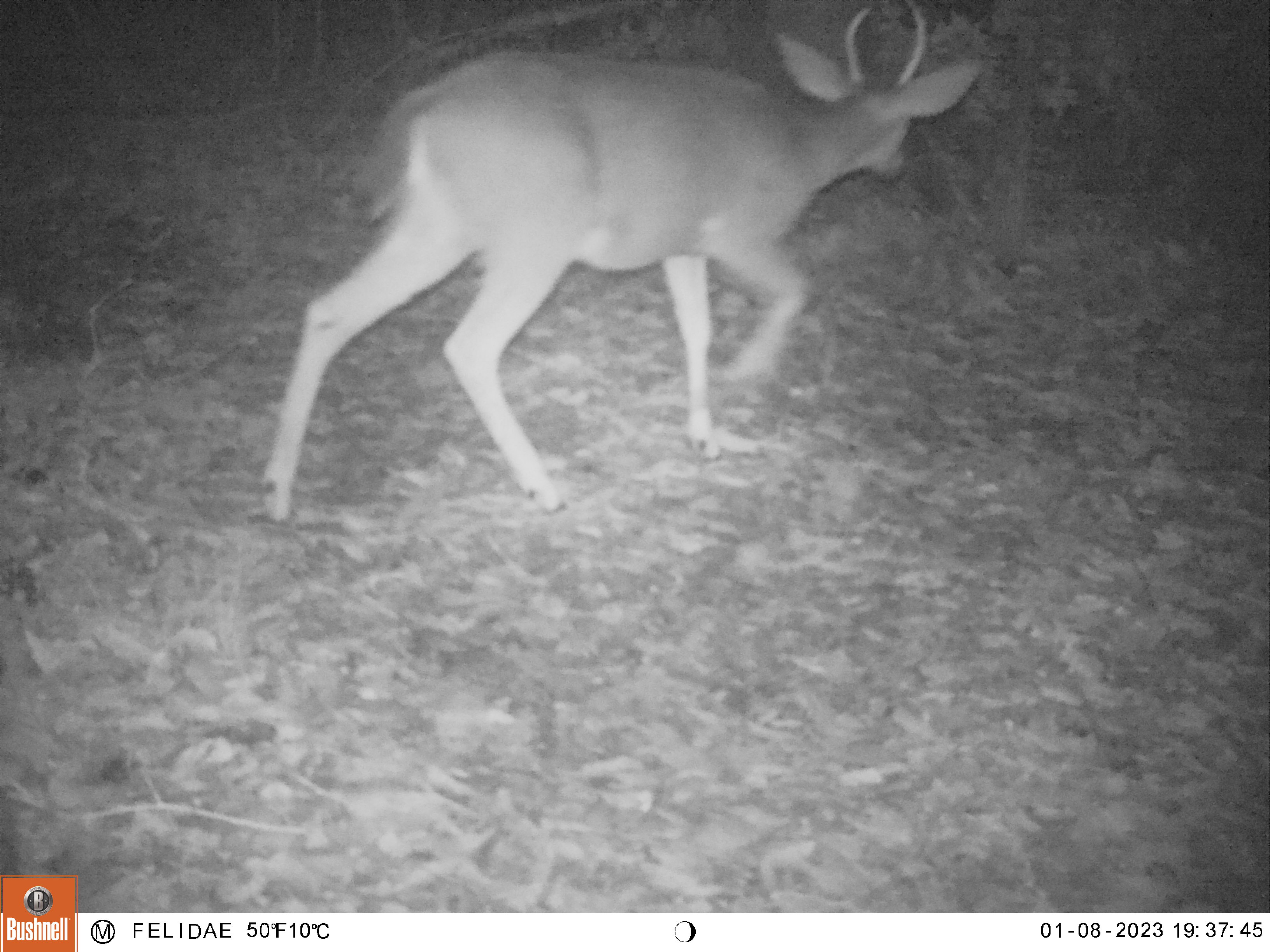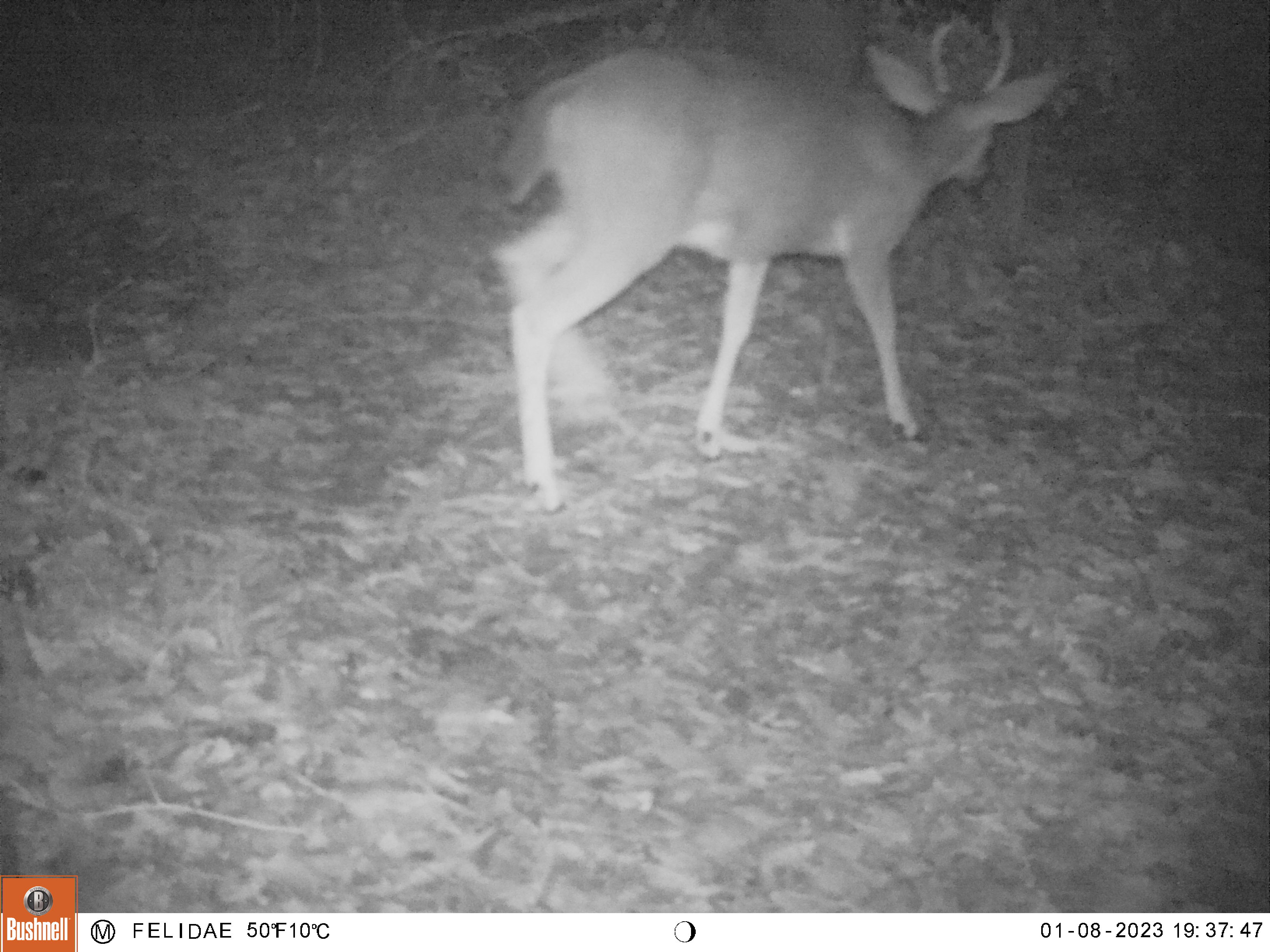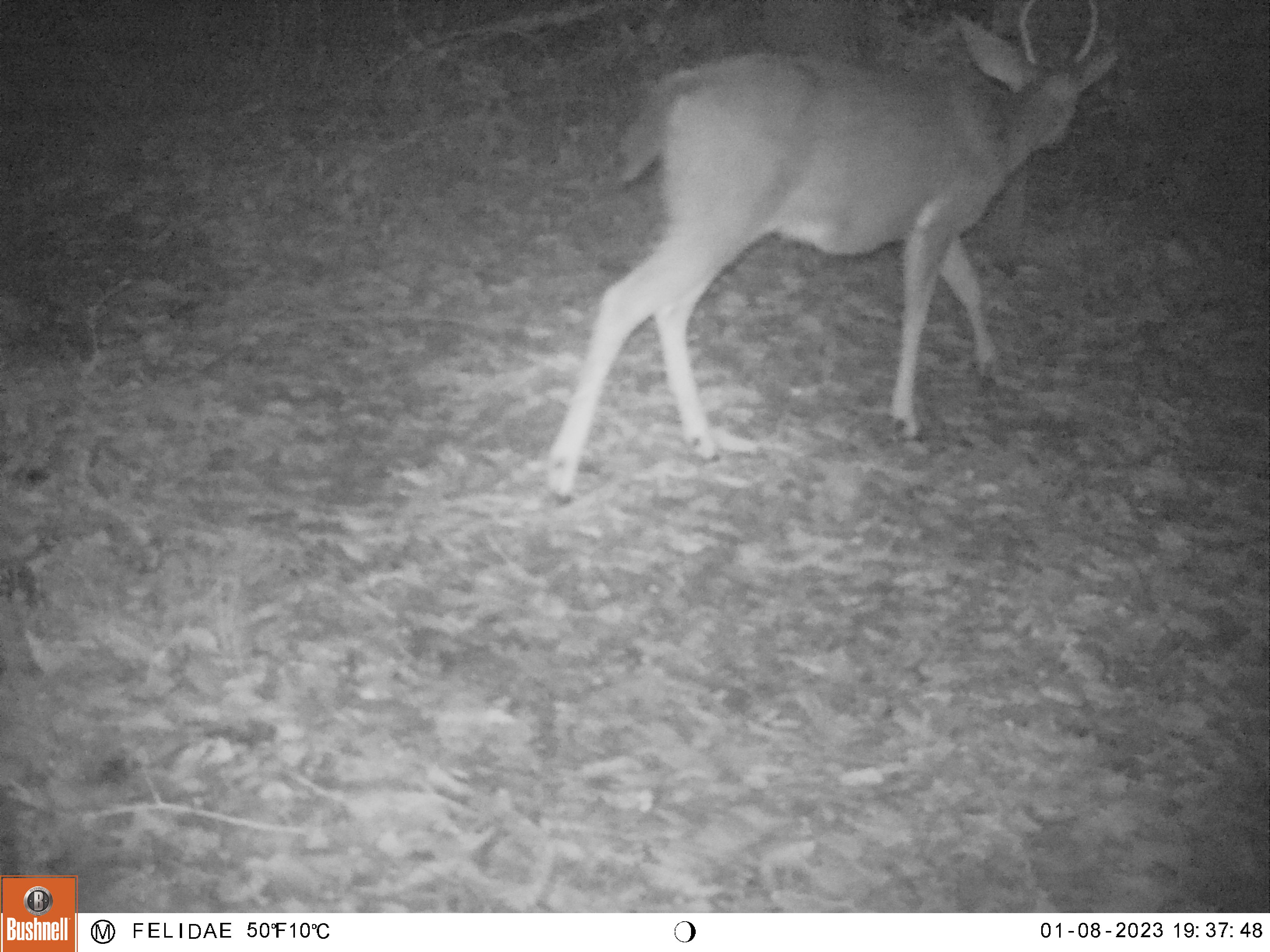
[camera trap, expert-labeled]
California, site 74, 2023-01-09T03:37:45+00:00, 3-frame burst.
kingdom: Animalia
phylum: Chordata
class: Mammalia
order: Artiodactyla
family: Cervidae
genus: Odocoileus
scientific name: Odocoileus hemionus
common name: mule deer